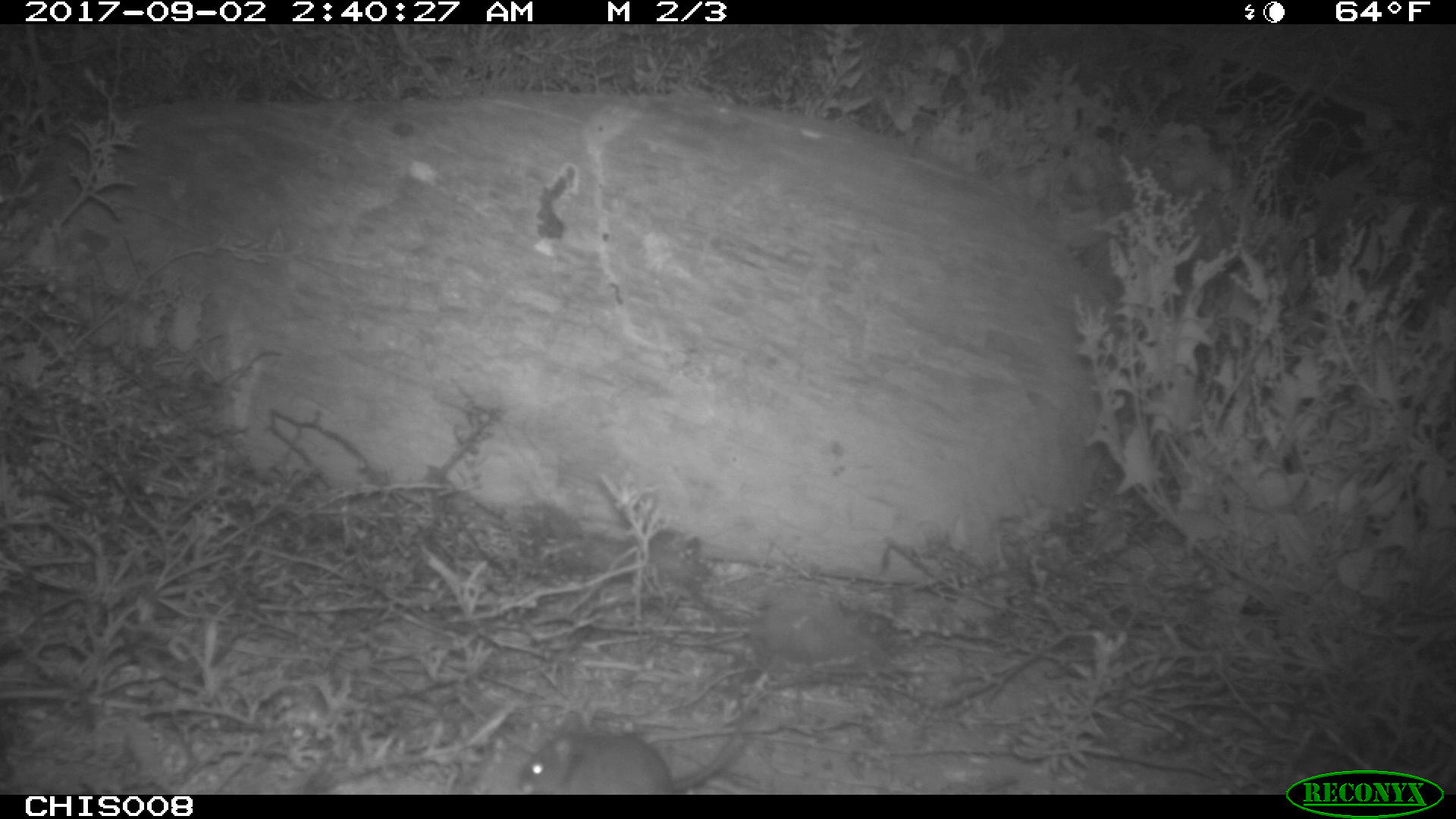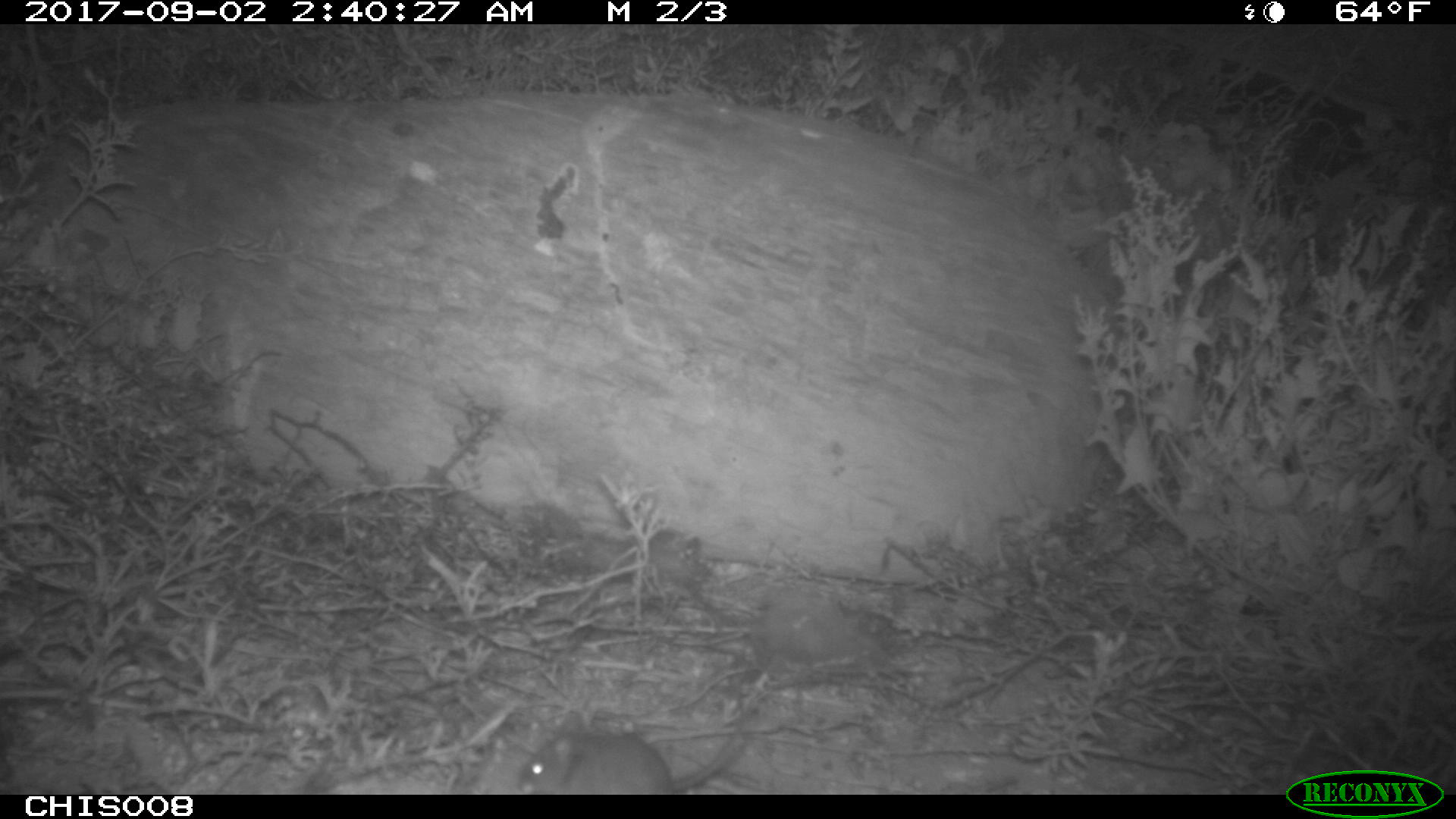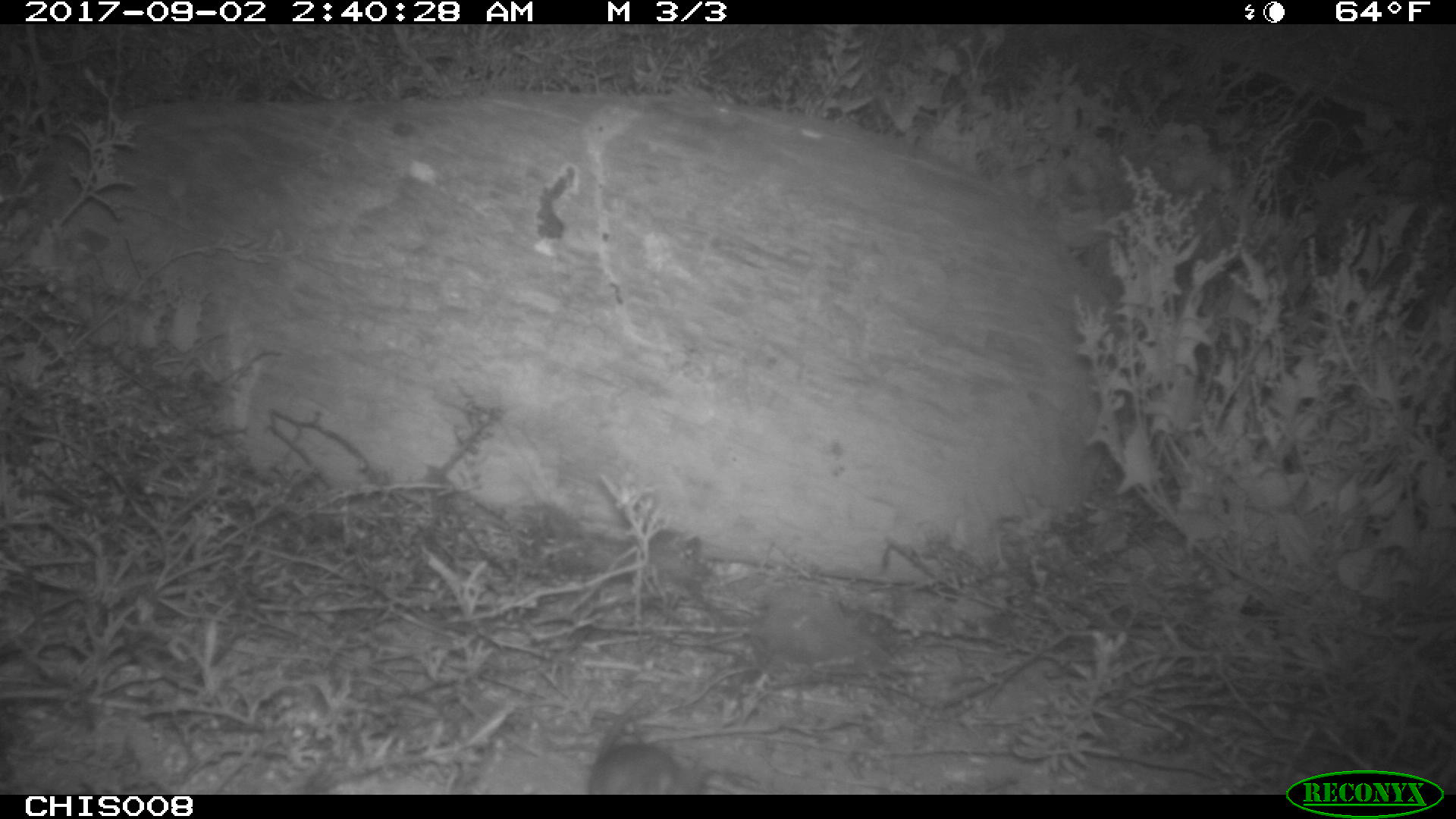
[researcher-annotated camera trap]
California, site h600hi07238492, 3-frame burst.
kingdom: Animalia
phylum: Chordata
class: Mammalia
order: Rodentia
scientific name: Rodentia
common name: rodent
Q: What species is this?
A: Rodent (Rodentia).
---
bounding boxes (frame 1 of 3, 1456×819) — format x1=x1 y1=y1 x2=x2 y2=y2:
rodent: x1=517 y1=708 x2=758 y2=794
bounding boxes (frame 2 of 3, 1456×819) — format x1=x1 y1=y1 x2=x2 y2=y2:
rodent: x1=516 y1=717 x2=754 y2=794